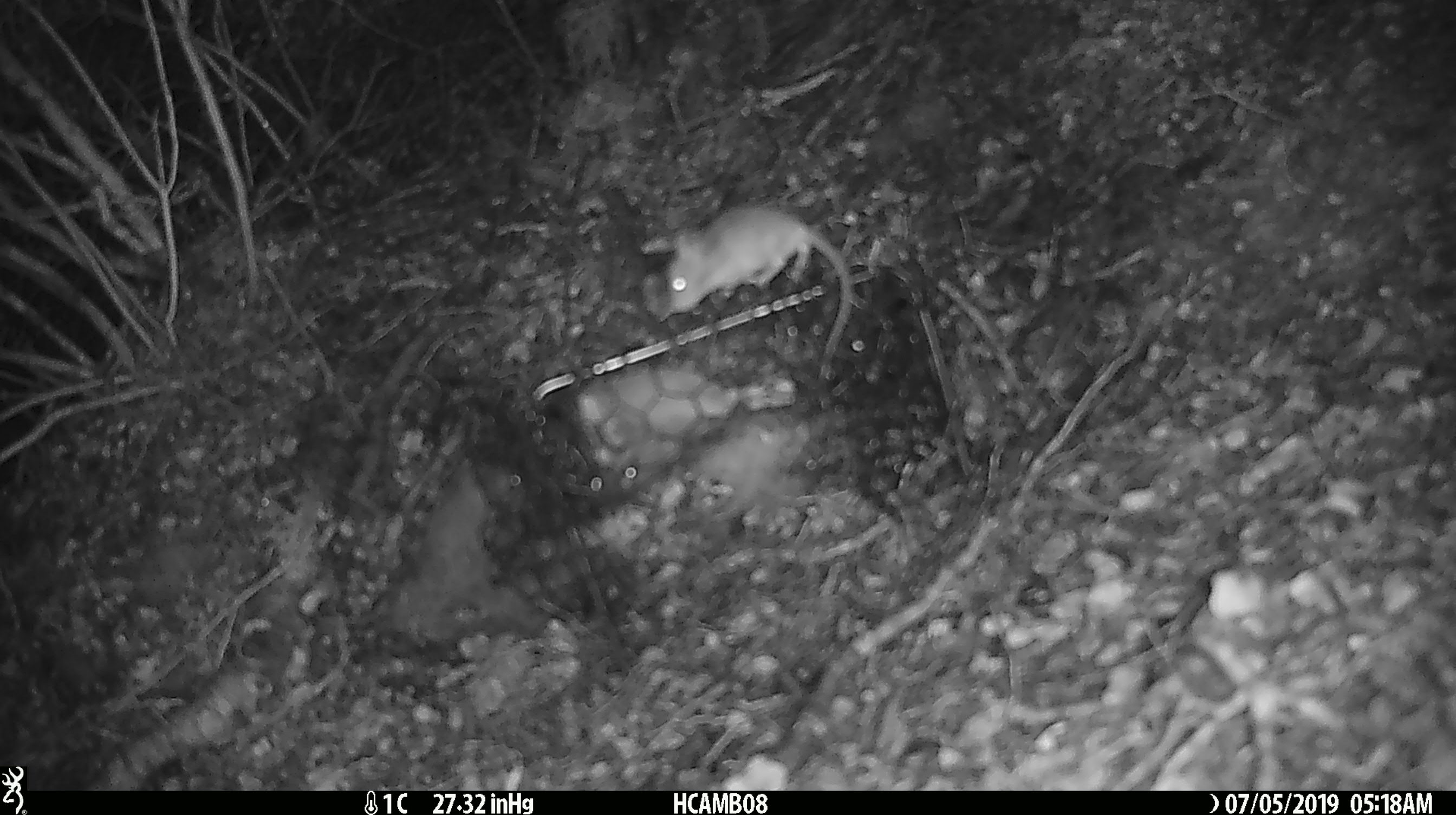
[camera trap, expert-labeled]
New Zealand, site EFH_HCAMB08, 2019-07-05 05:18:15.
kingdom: Animalia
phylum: Chordata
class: Mammalia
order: Rodentia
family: Muridae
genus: Mus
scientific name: Mus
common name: mouse